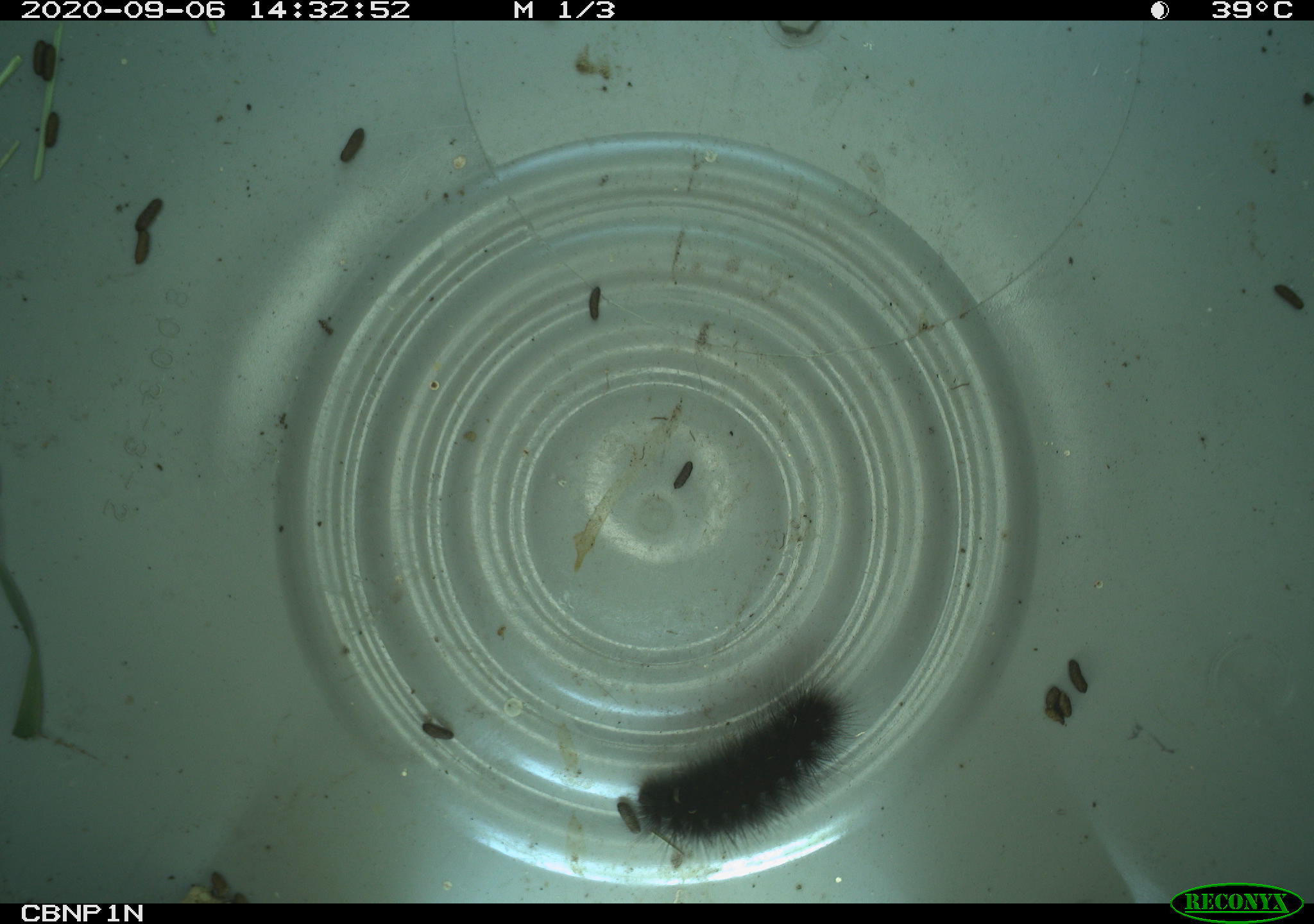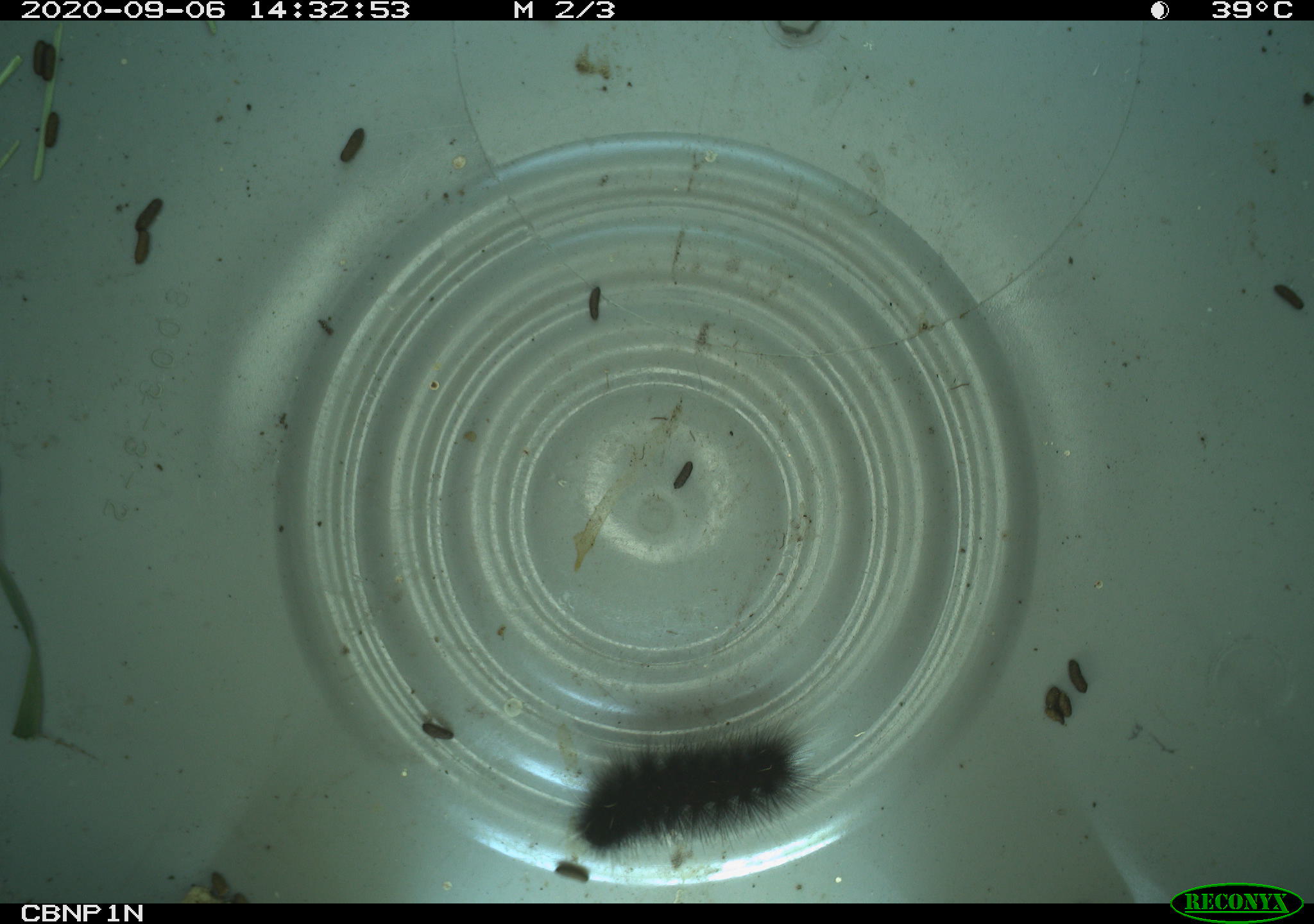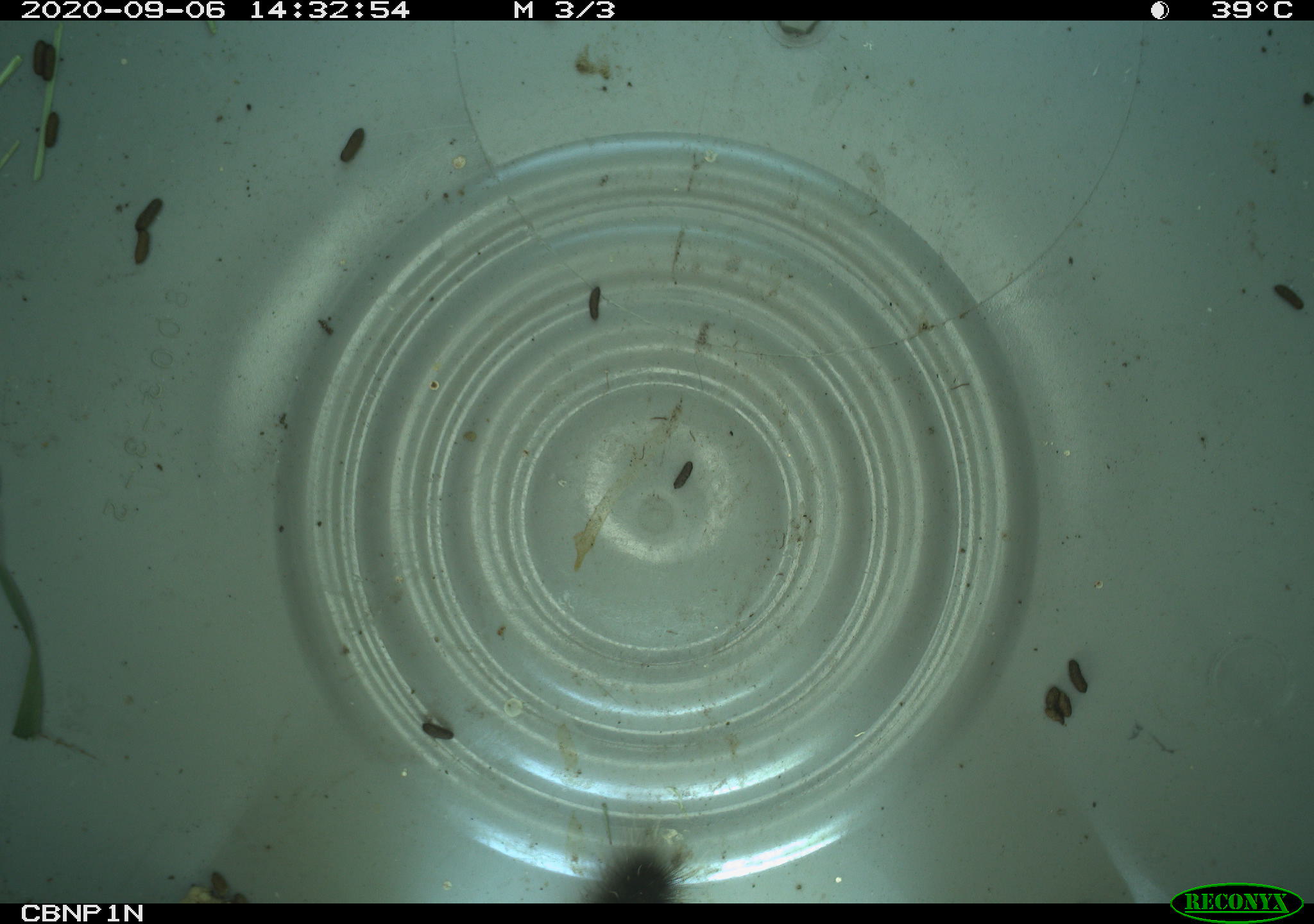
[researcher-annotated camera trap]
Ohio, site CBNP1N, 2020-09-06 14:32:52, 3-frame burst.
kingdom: Animalia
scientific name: Animalia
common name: animal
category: invertebrate